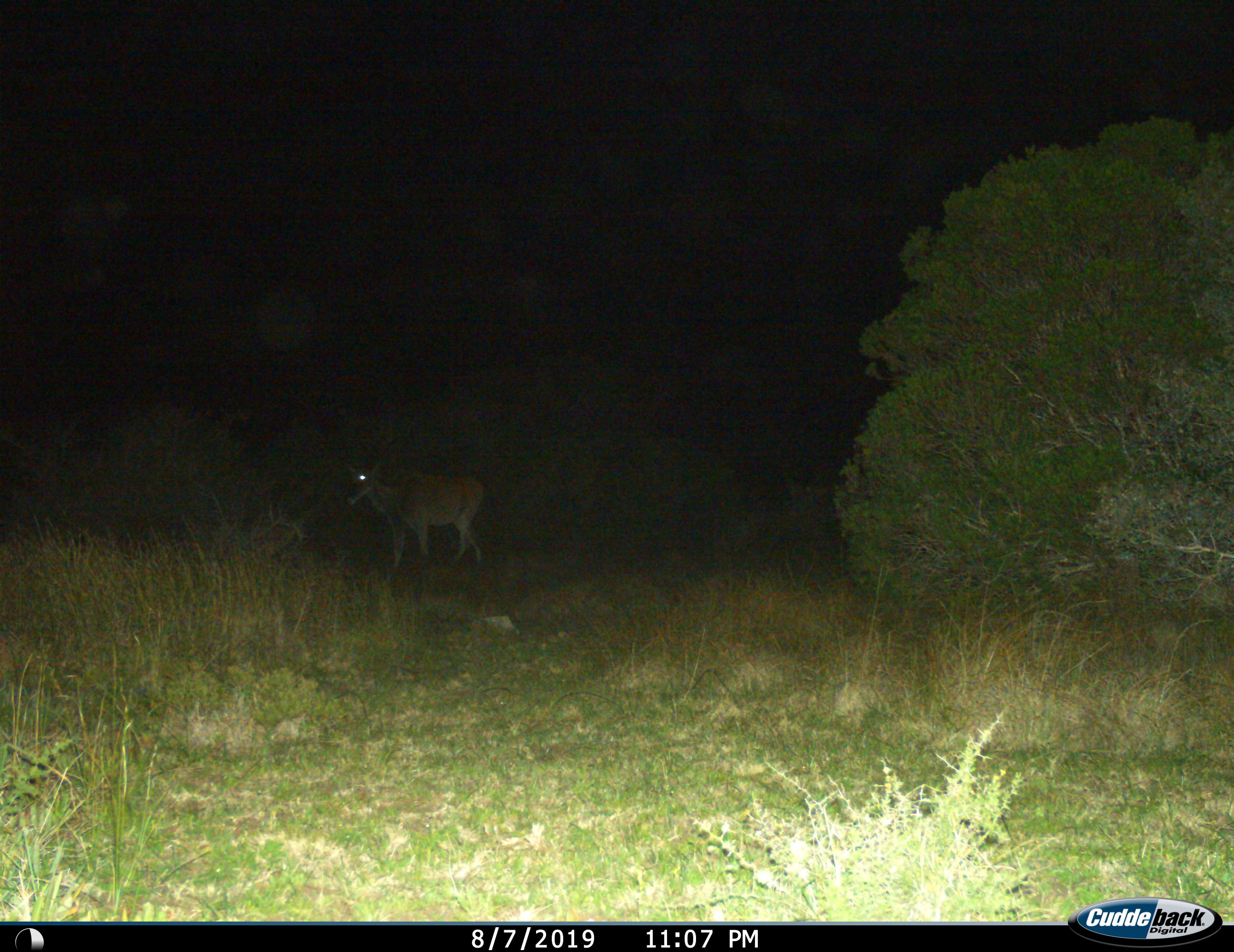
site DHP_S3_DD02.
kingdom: Animalia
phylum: Chordata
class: Mammalia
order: Artiodactyla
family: Bovidae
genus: Tragelaphus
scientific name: Tragelaphus oryx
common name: eland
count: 1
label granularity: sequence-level